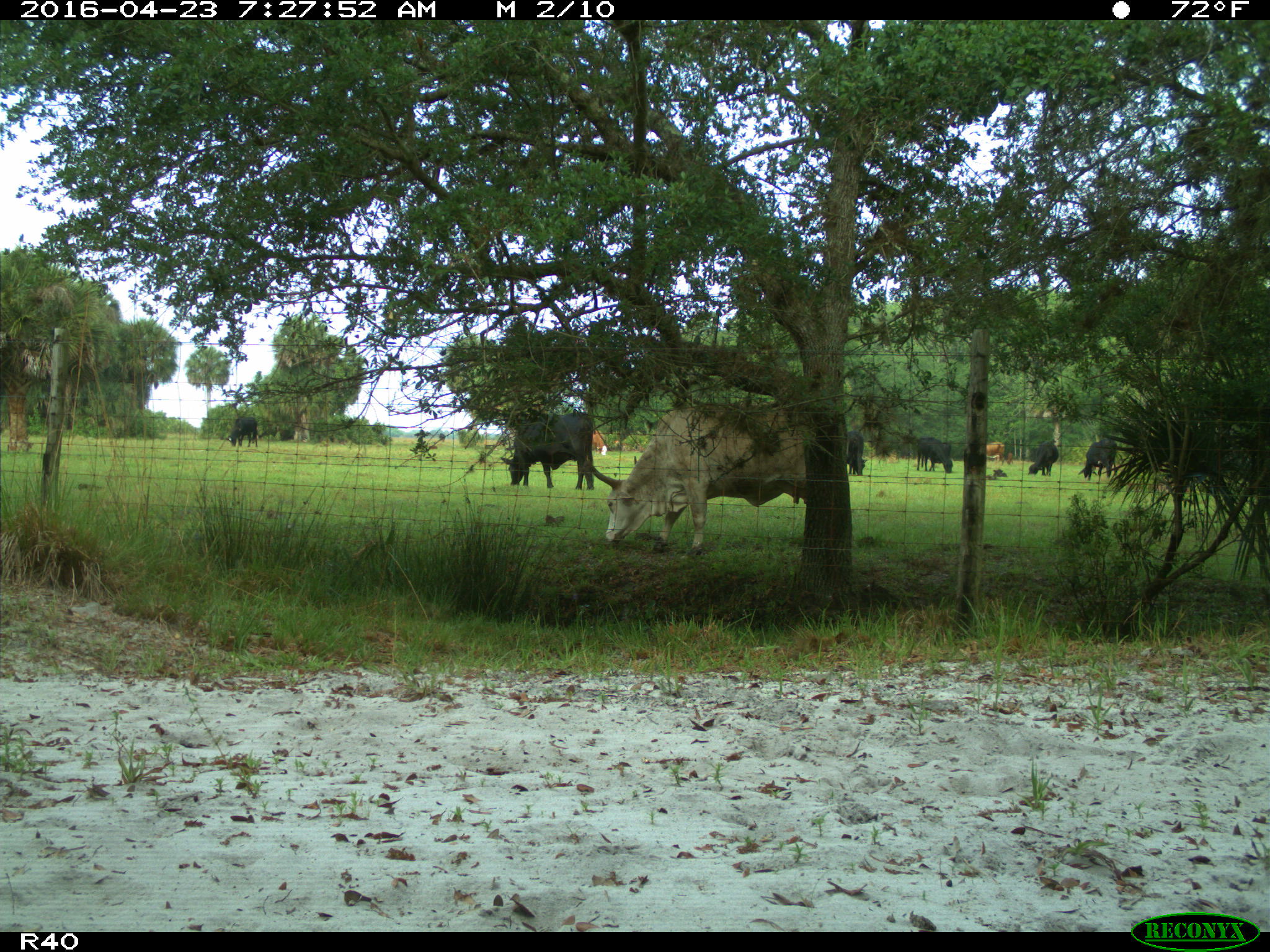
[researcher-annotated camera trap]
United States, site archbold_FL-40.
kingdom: Animalia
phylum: Chordata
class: Mammalia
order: Artiodactyla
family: Bovidae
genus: Bos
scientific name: Bos taurus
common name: domestic cow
Bos taurus (domestic cow).